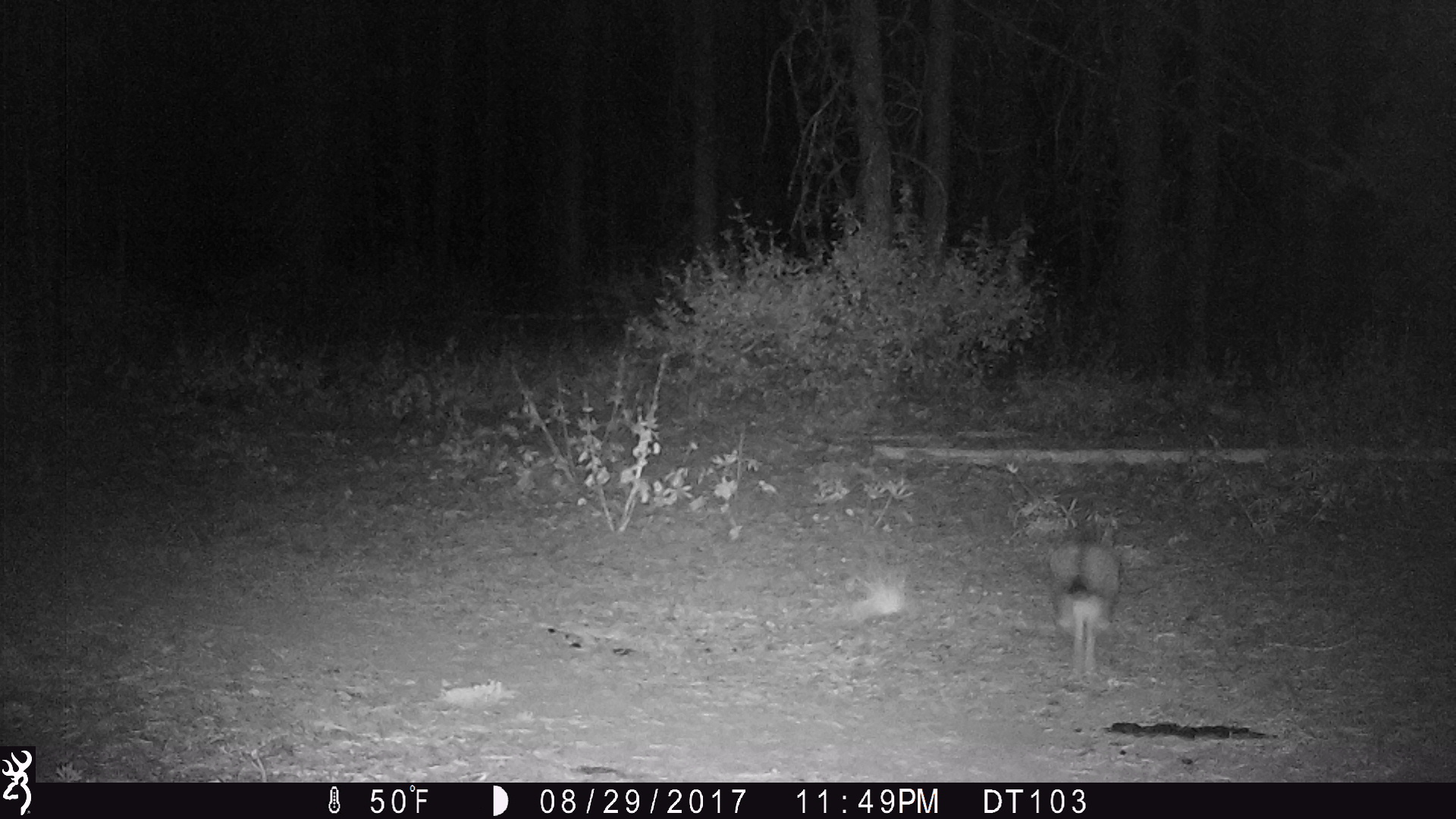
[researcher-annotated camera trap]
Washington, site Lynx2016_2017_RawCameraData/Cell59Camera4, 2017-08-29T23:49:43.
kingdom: Animalia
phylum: Chordata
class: Mammalia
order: Lagomorpha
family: Leporidae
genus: Lepus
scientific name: Lepus americanus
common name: snowshoe hare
Lepus americanus (snowshoe hare). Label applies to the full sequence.